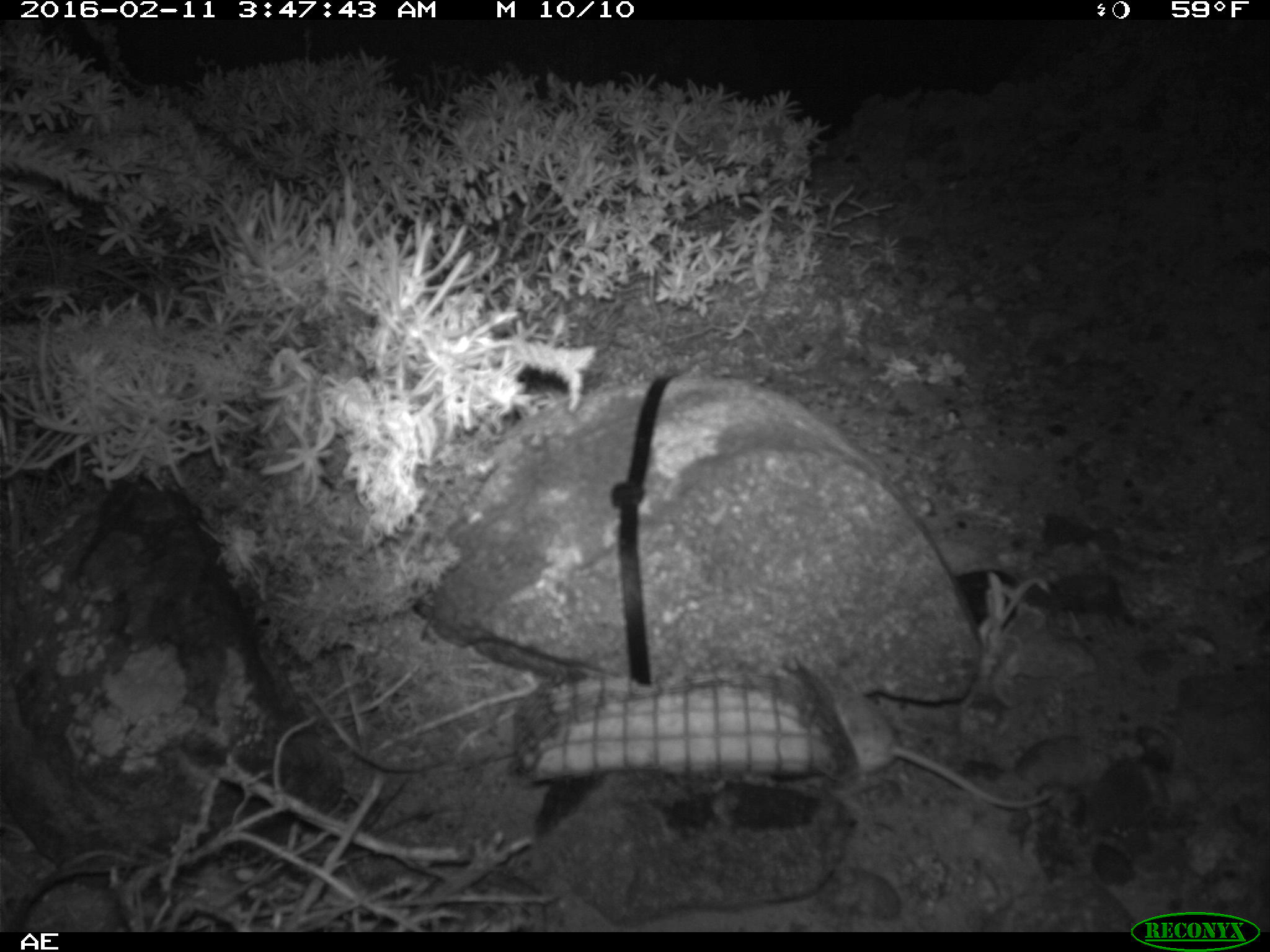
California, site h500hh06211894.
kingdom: Animalia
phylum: Chordata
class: Mammalia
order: Rodentia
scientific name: Rodentia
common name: rodent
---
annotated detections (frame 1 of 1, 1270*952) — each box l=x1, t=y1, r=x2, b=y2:
rodent: l=828, t=689, r=1050, b=809